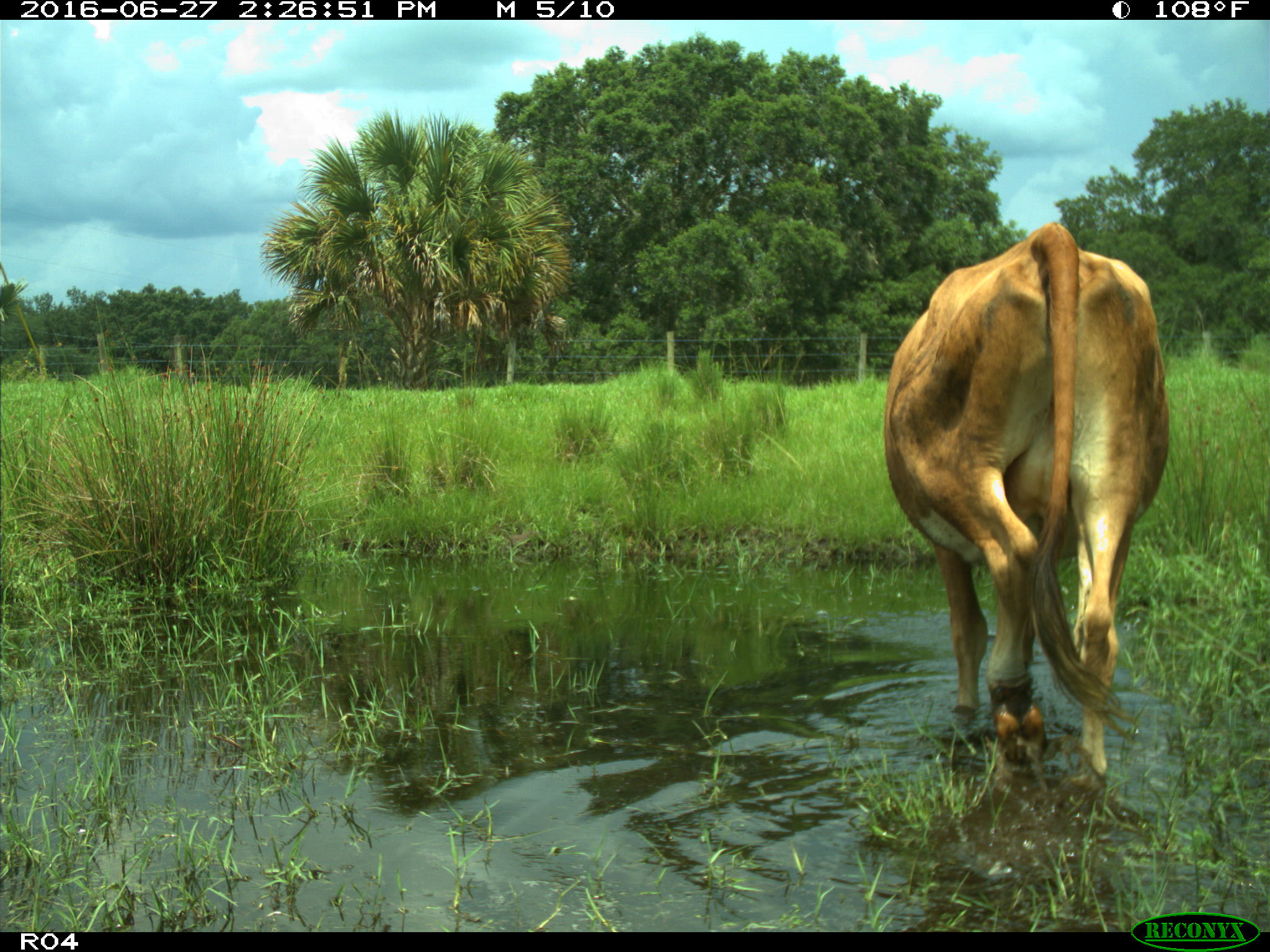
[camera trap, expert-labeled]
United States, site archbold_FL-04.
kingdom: Animalia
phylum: Chordata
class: Mammalia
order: Artiodactyla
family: Bovidae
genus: Bos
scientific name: Bos taurus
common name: domestic cow